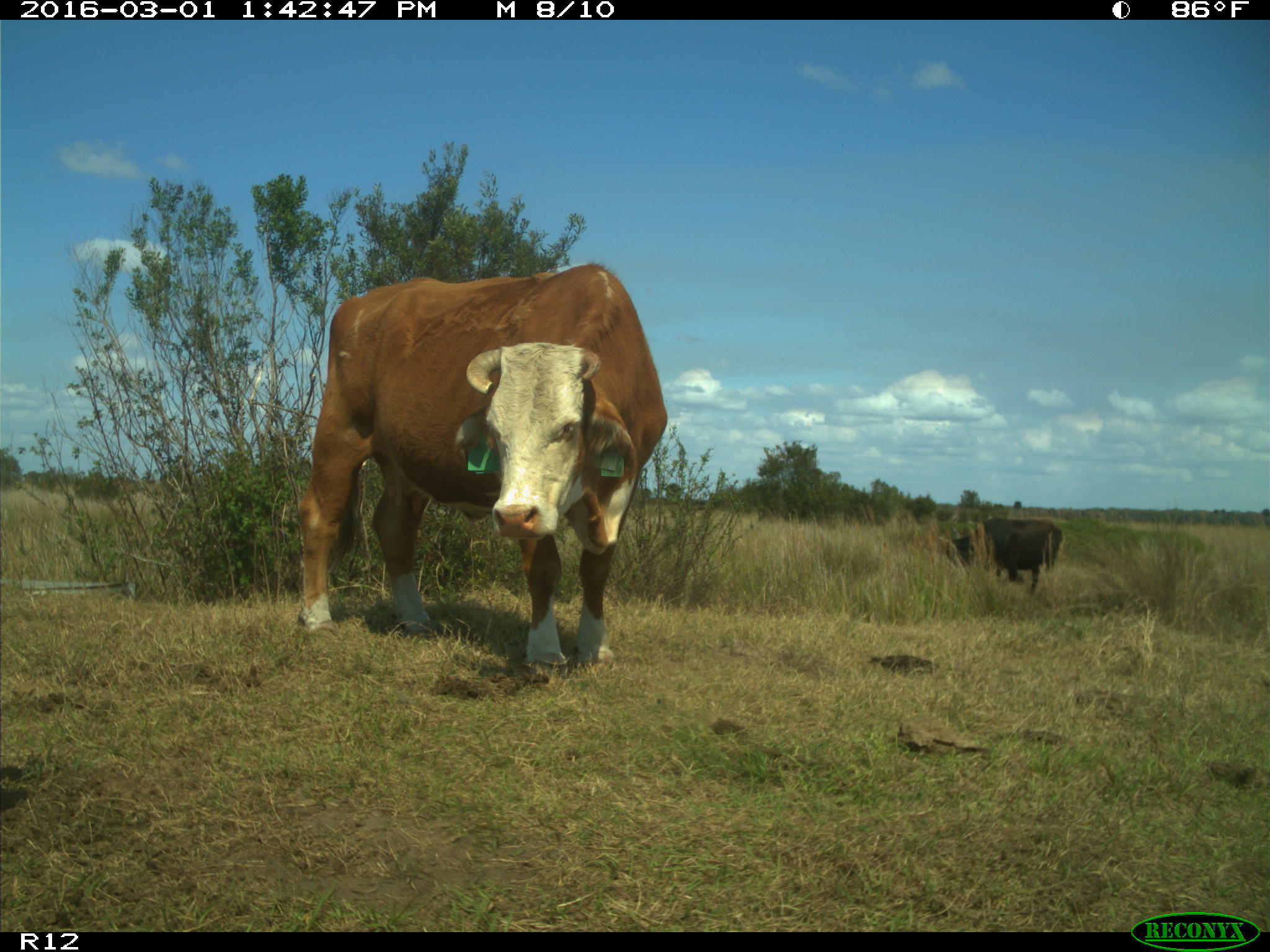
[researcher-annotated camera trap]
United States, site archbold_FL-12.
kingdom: Animalia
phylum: Chordata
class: Mammalia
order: Artiodactyla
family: Bovidae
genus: Bos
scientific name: Bos taurus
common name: domestic cow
Bos taurus (domestic cow).